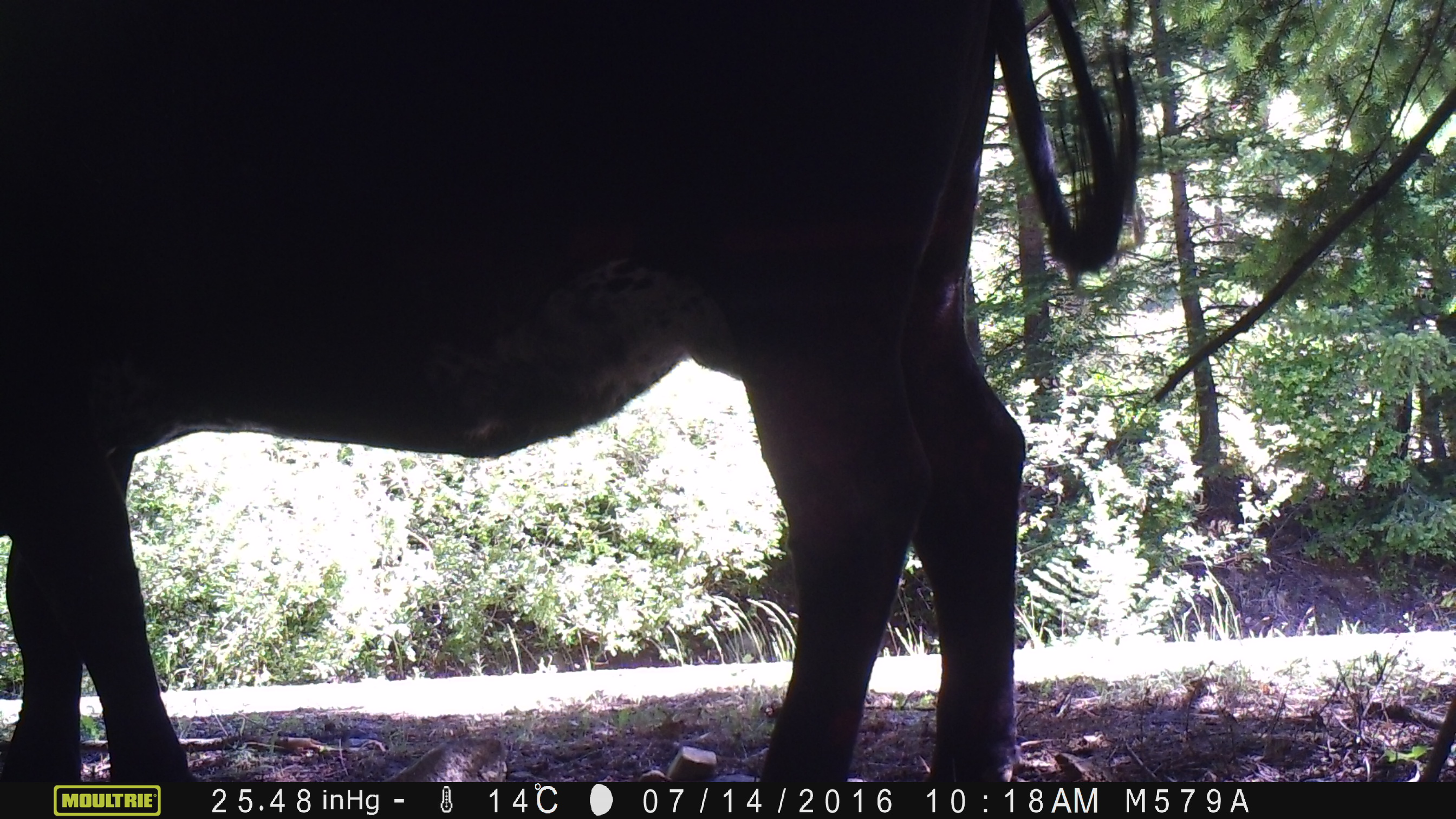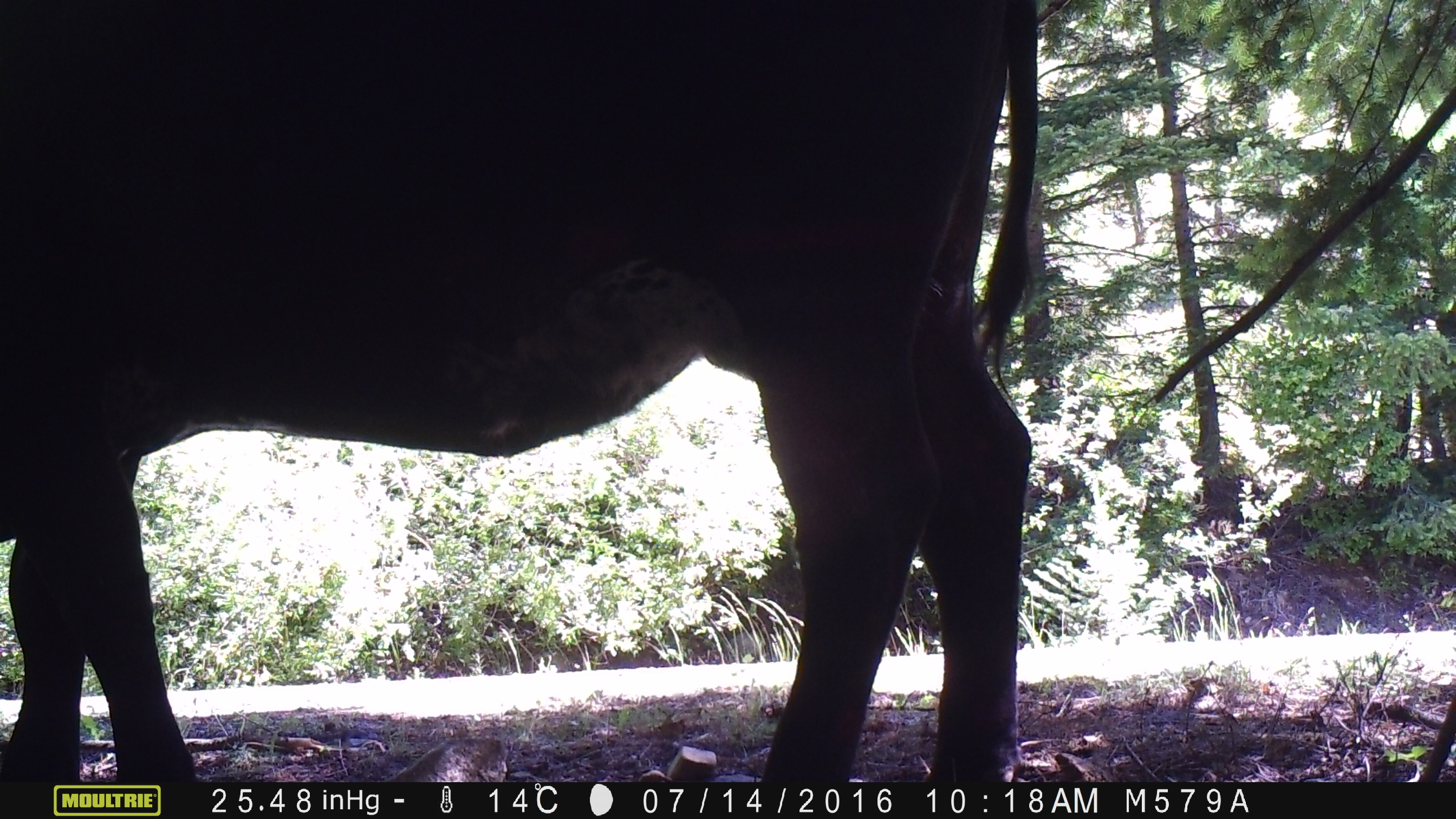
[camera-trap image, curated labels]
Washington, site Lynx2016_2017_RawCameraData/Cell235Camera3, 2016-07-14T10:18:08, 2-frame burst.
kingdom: Animalia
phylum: Chordata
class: Mammalia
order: Artiodactyla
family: Bovidae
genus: Bos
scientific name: Bos taurus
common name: domestic cattle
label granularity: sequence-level